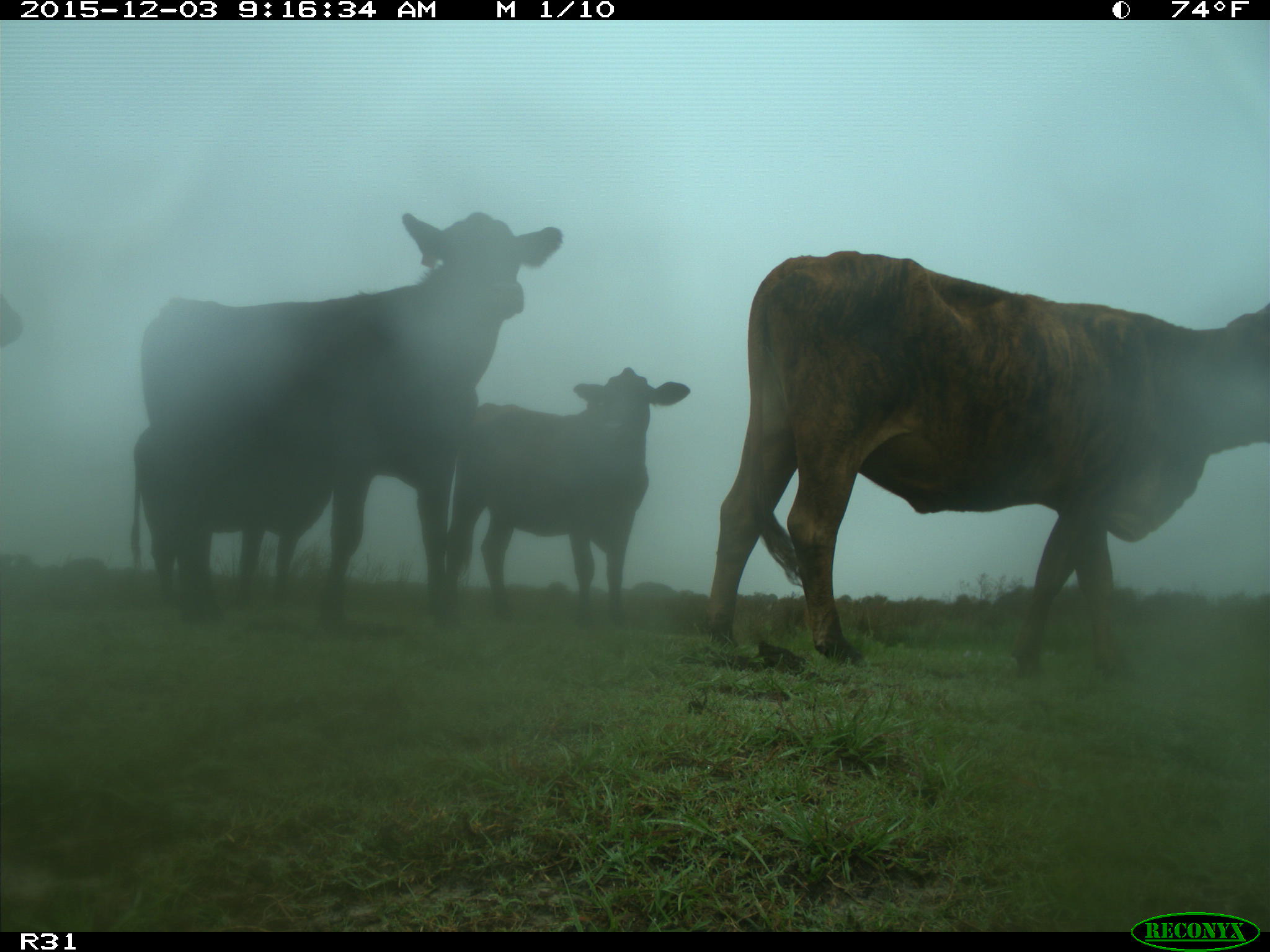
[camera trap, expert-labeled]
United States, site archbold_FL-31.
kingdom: Animalia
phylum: Chordata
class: Mammalia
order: Artiodactyla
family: Bovidae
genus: Bos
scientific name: Bos taurus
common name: domestic cow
Bos taurus (domestic cow).